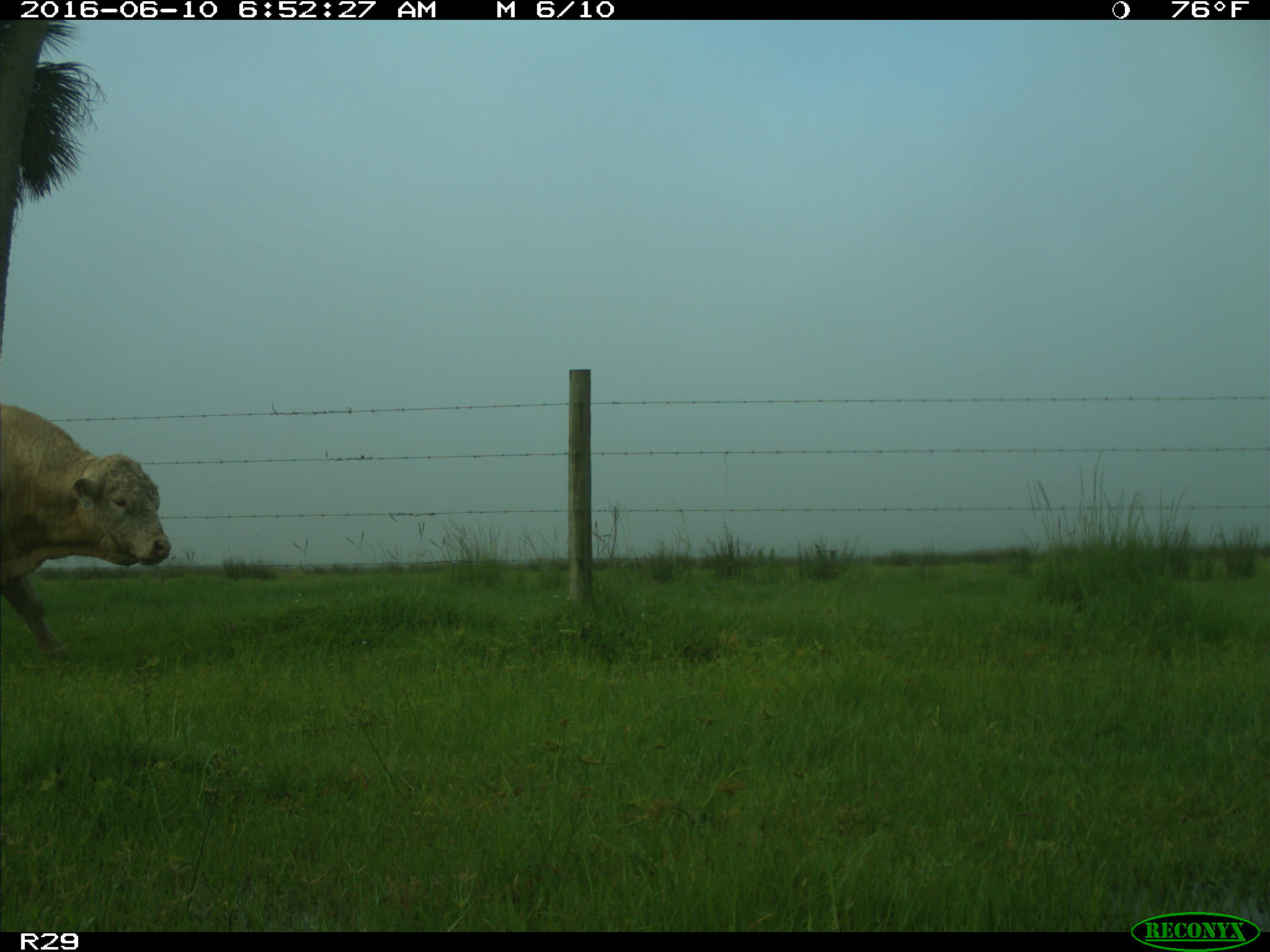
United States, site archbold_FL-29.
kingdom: Animalia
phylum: Chordata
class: Mammalia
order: Artiodactyla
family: Bovidae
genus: Bos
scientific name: Bos taurus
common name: domestic cow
Bos taurus (domestic cow).